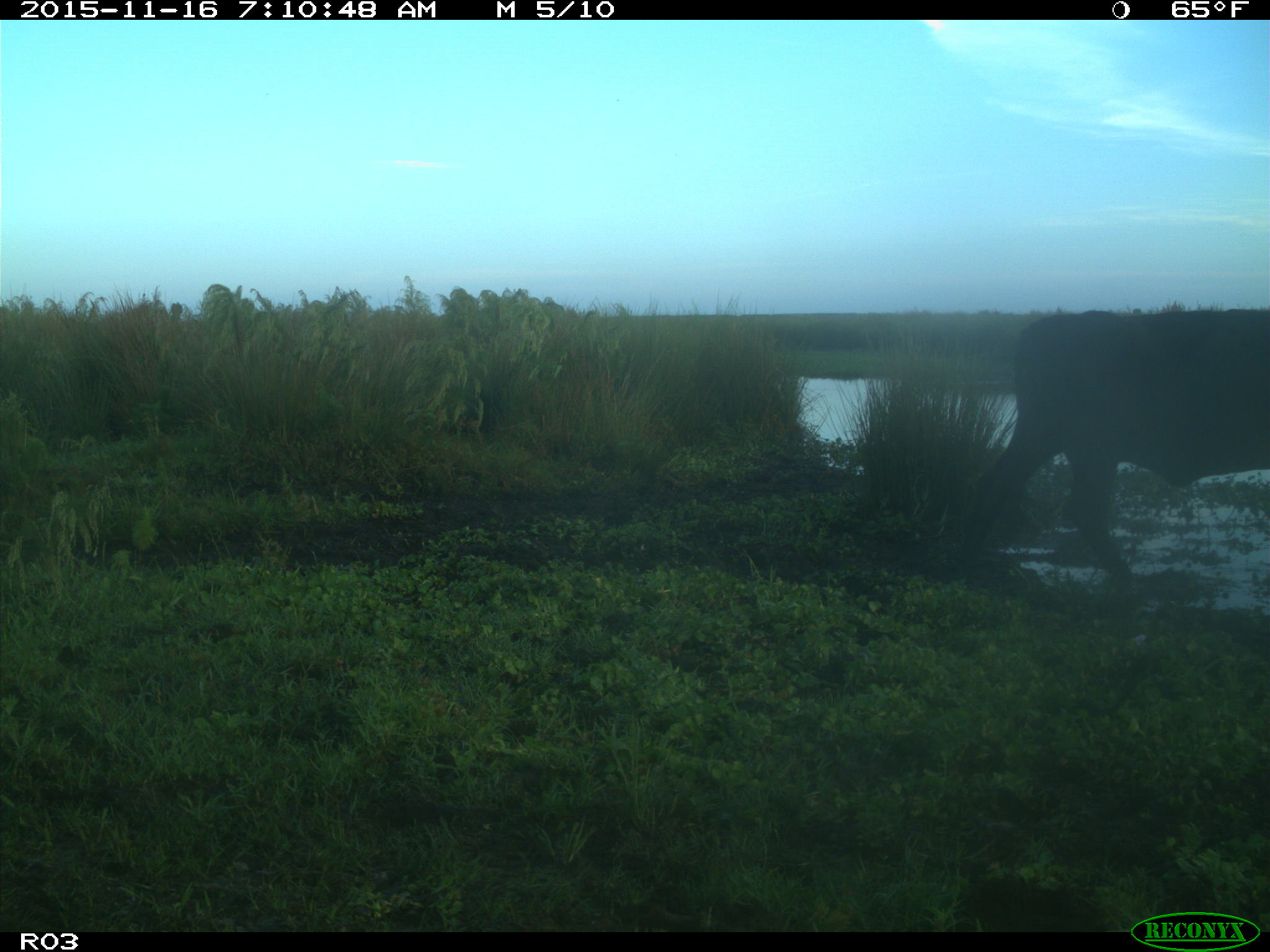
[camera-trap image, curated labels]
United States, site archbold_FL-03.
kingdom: Animalia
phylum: Chordata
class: Mammalia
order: Artiodactyla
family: Bovidae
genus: Bos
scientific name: Bos taurus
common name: domestic cow